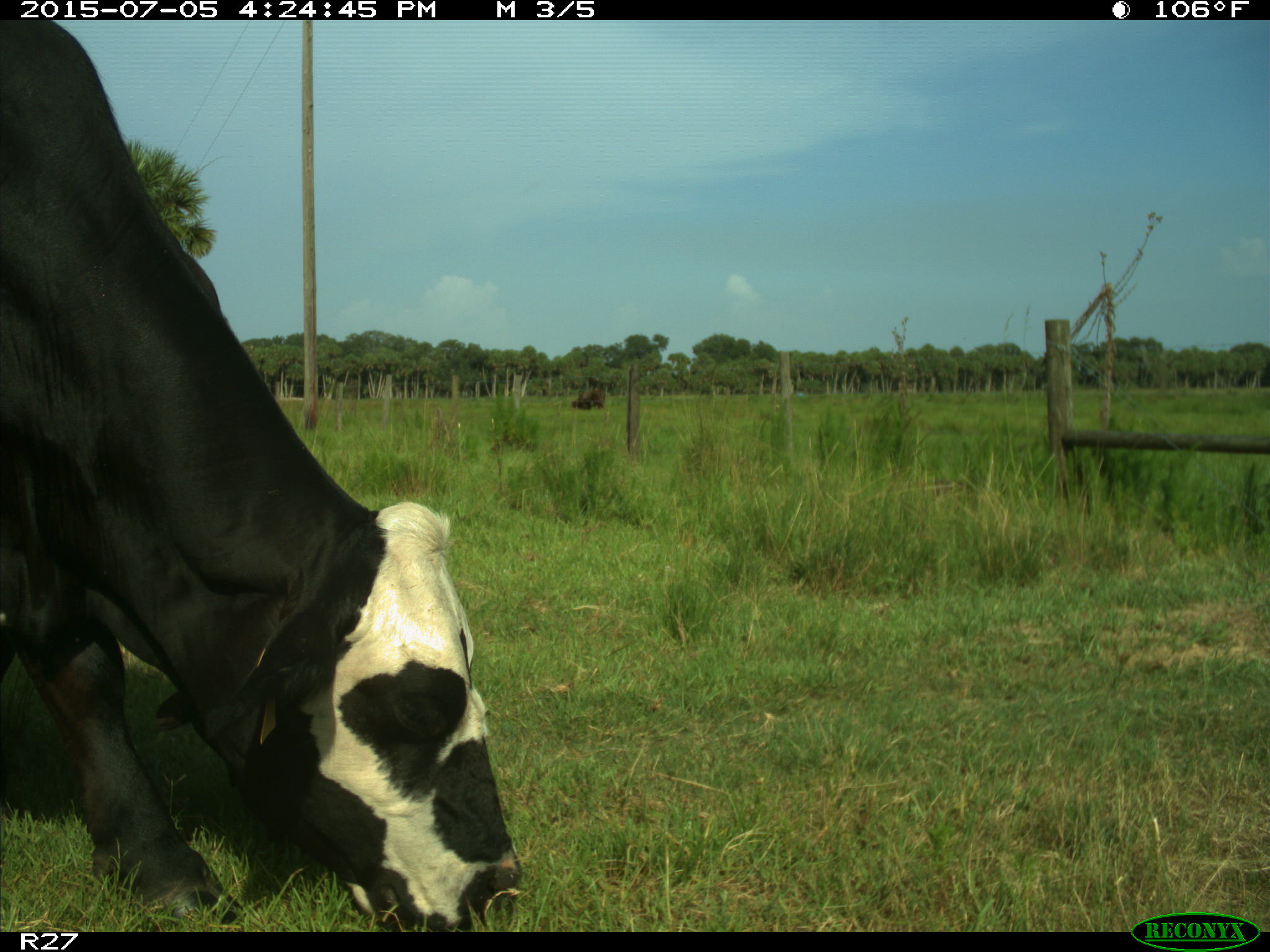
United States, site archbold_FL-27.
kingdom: Animalia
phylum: Chordata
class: Mammalia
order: Artiodactyla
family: Bovidae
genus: Bos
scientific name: Bos taurus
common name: domestic cow